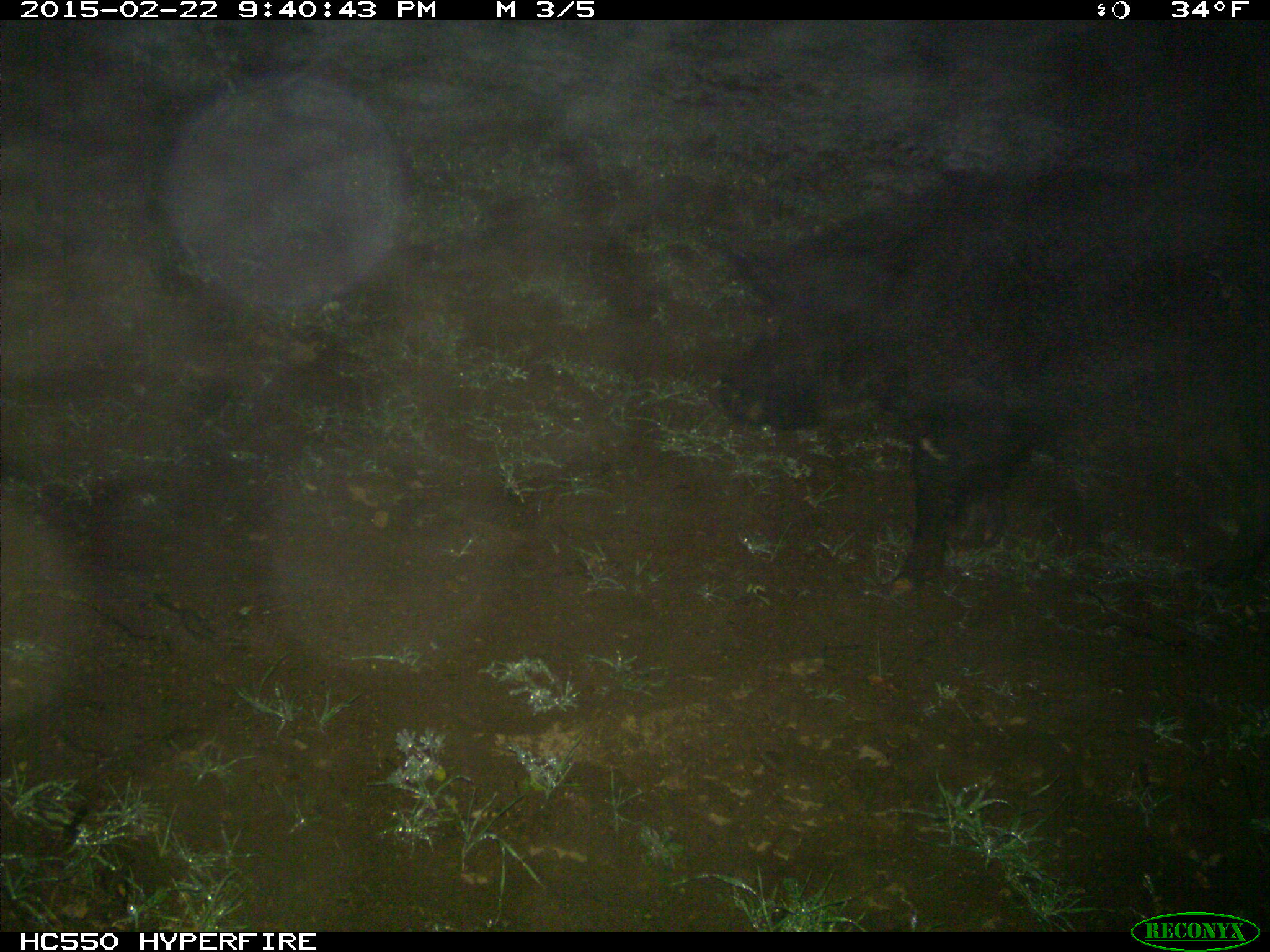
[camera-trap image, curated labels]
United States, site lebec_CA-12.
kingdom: Animalia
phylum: Chordata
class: Mammalia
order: Artiodactyla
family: Suidae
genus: Sus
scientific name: Sus scrofa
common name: wild boar